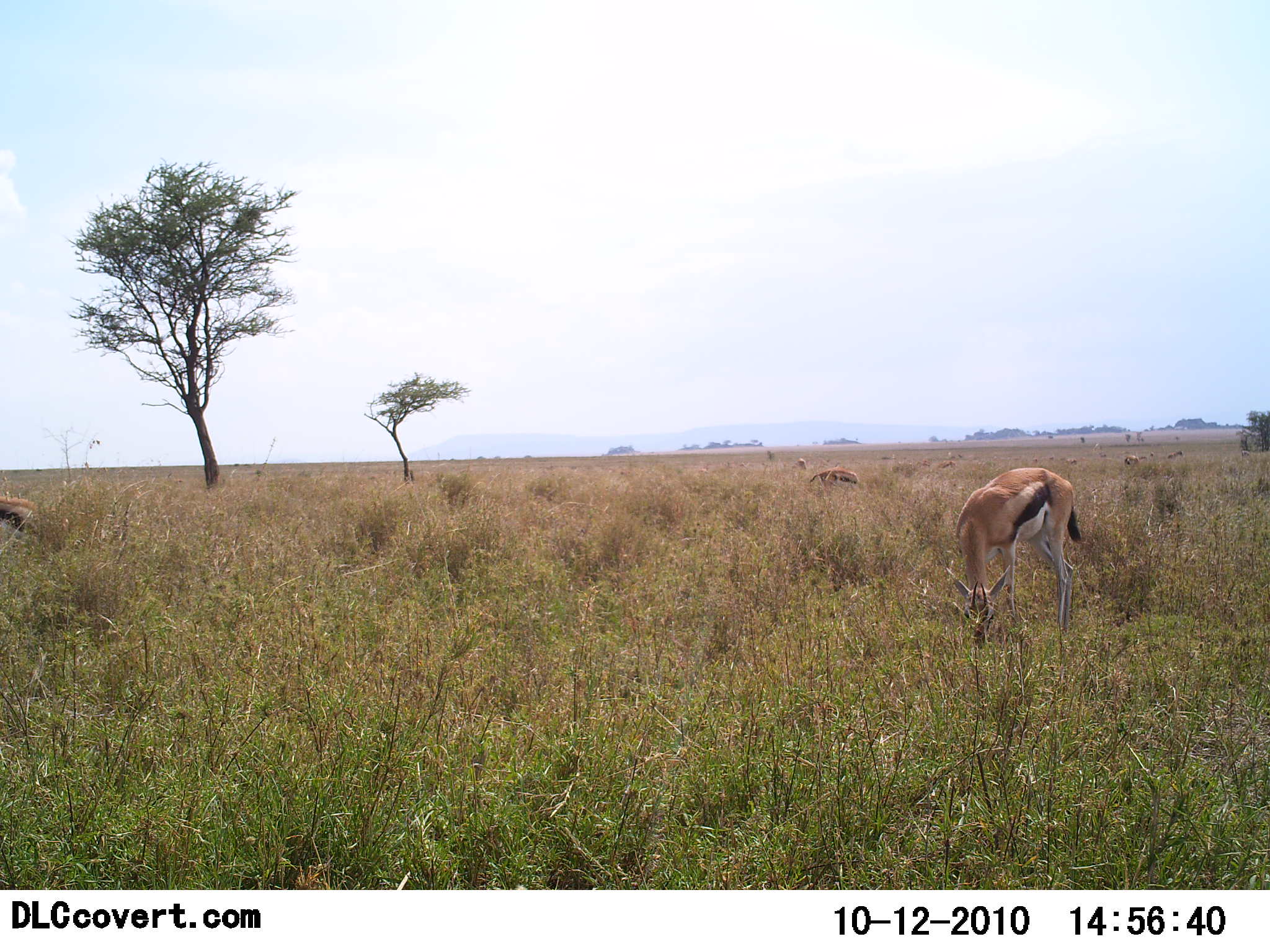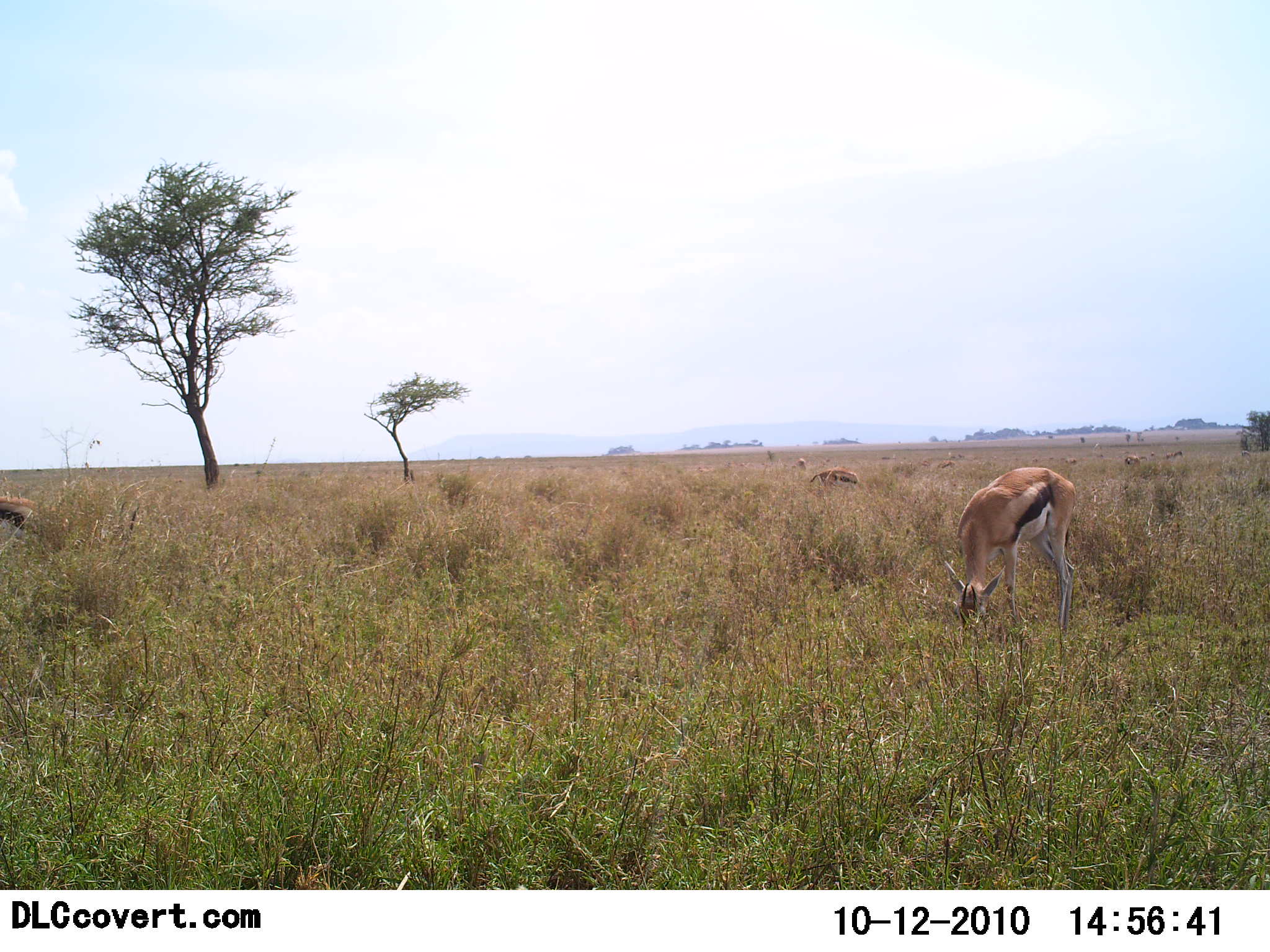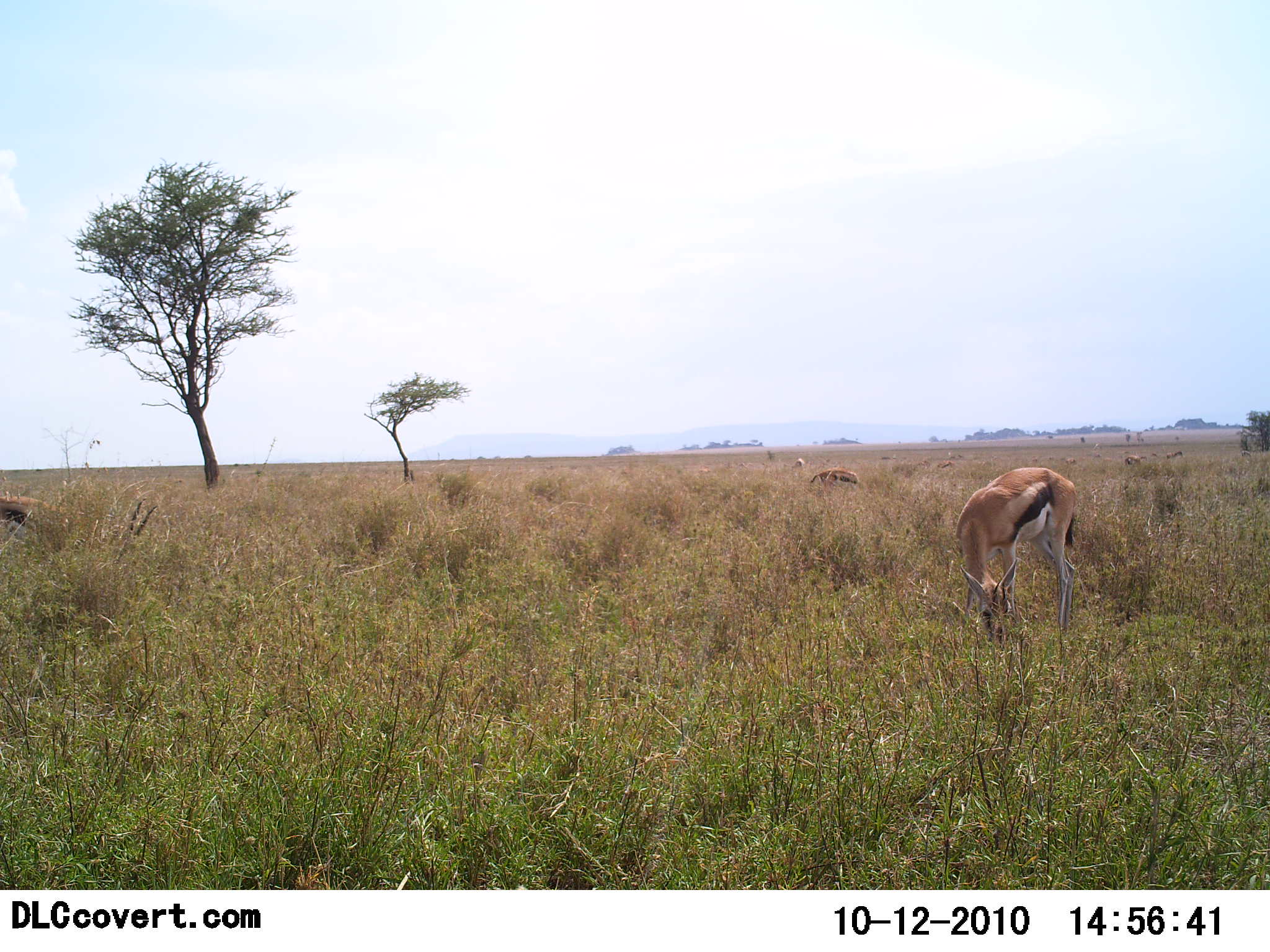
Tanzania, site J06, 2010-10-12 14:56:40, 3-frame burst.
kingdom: Animalia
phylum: Chordata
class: Mammalia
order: Artiodactyla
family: Bovidae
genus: Eudorcas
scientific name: Eudorcas thomsonii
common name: thomson's gazelle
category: gazellethomsons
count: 3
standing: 21%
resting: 0%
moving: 14%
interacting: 0%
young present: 0%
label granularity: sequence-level